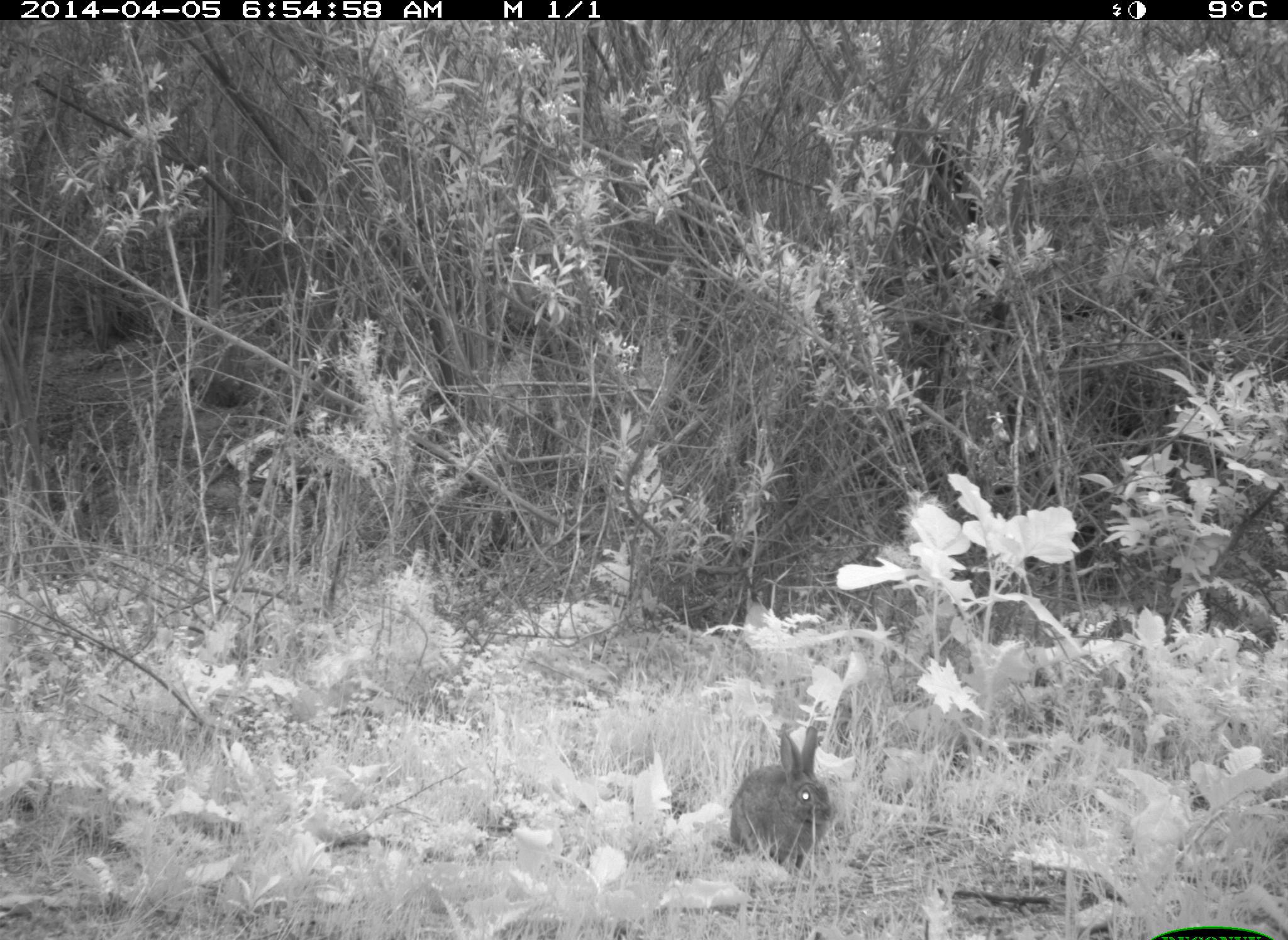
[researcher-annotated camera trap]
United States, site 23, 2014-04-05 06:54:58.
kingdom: Animalia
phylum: Chordata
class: Mammalia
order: Lagomorpha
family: Leporidae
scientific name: Leporidae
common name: rabbits and hares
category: rabbit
Rabbit (rabbits and hares) (Leporidae).